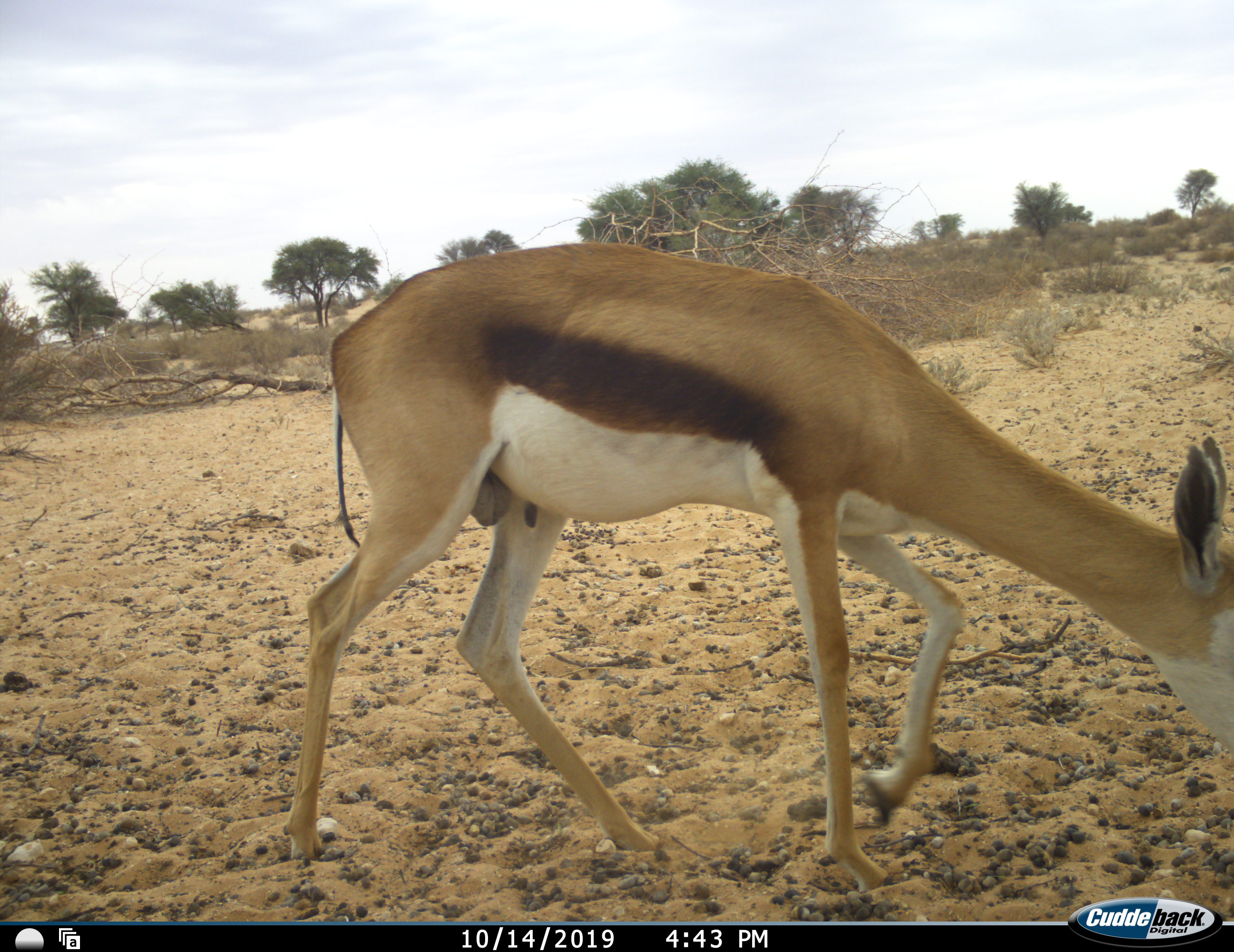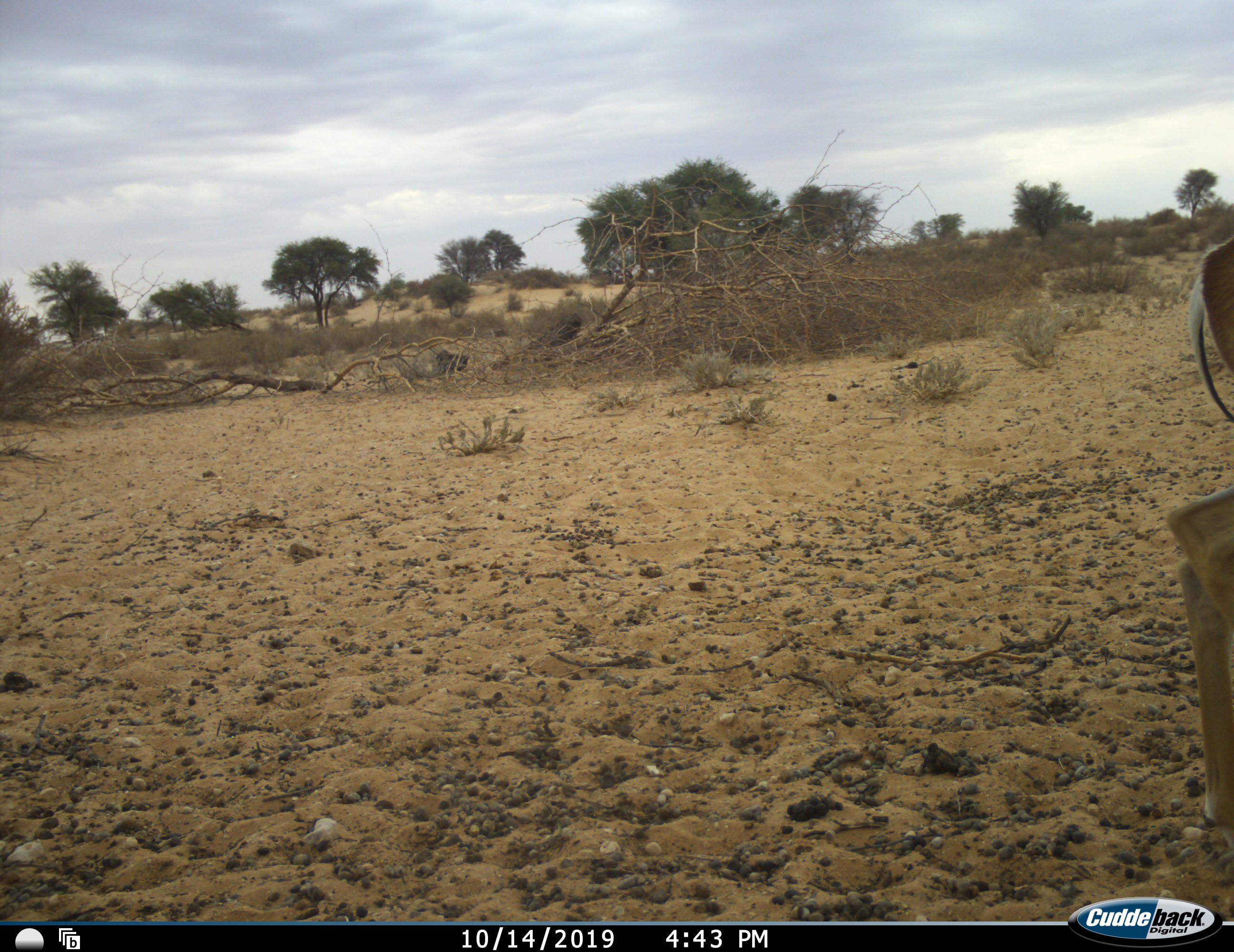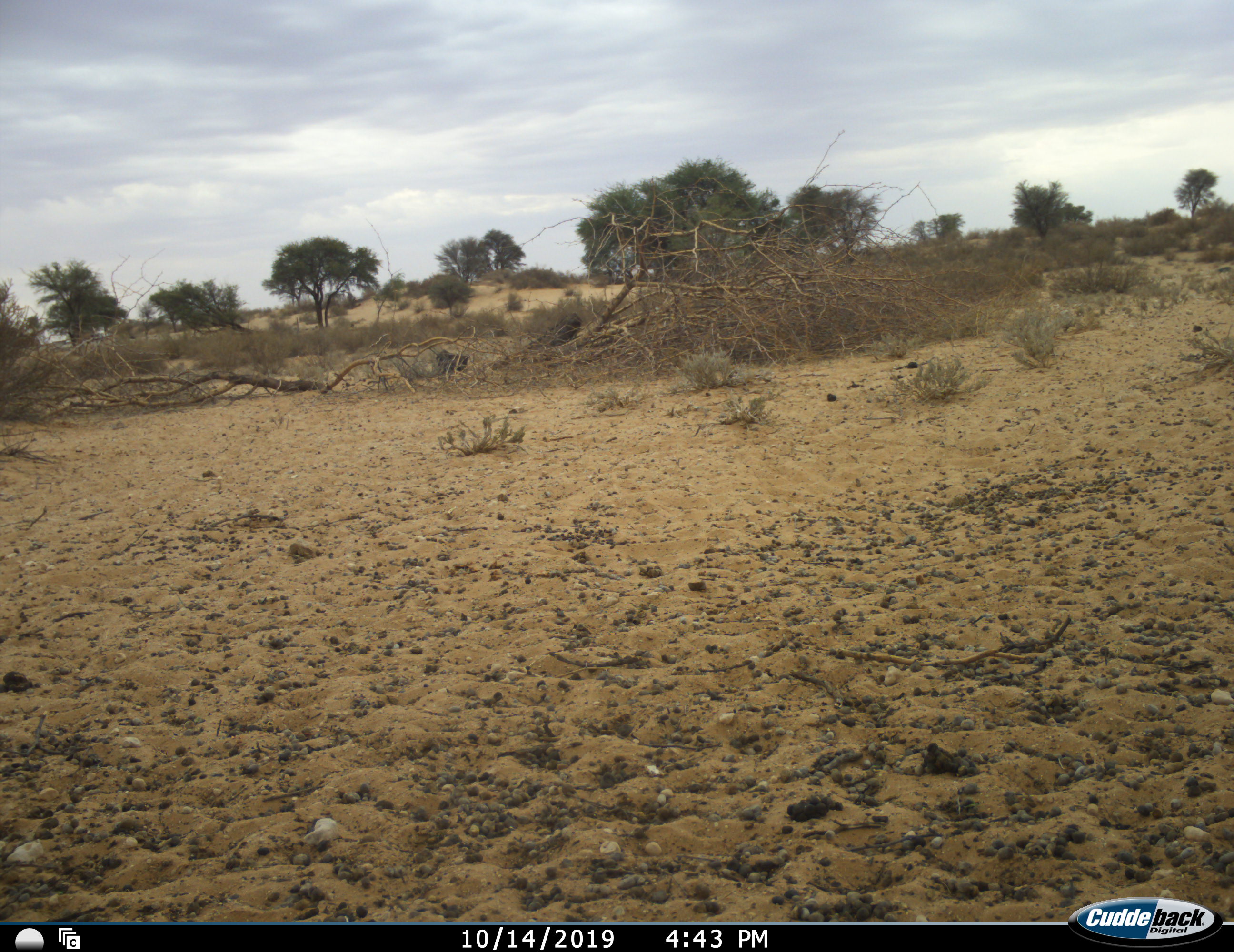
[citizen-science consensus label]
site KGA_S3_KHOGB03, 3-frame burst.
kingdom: Animalia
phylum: Chordata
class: Mammalia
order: Artiodactyla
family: Bovidae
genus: Antidorcas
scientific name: Antidorcas marsupialis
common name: springbok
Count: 1.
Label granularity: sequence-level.